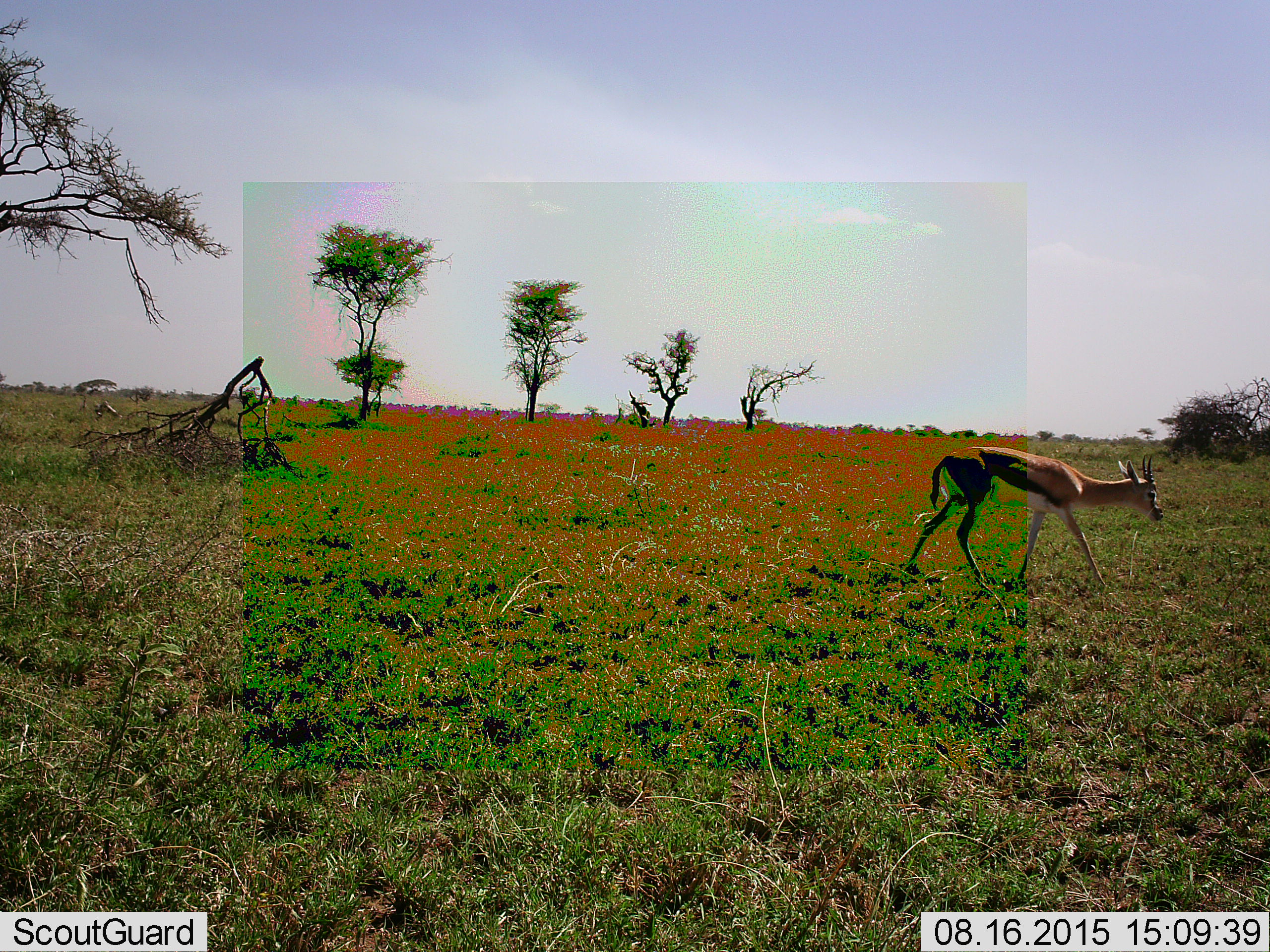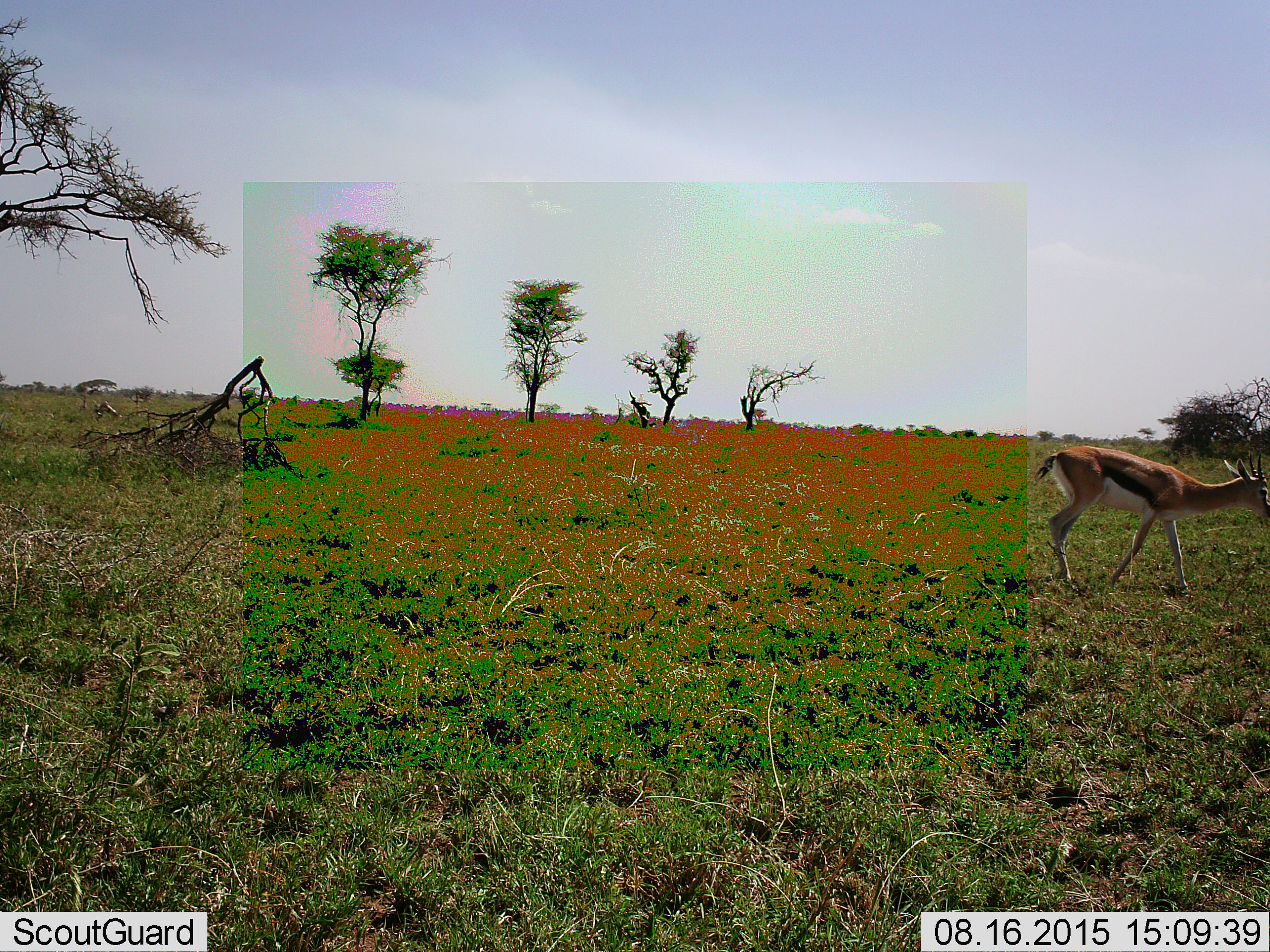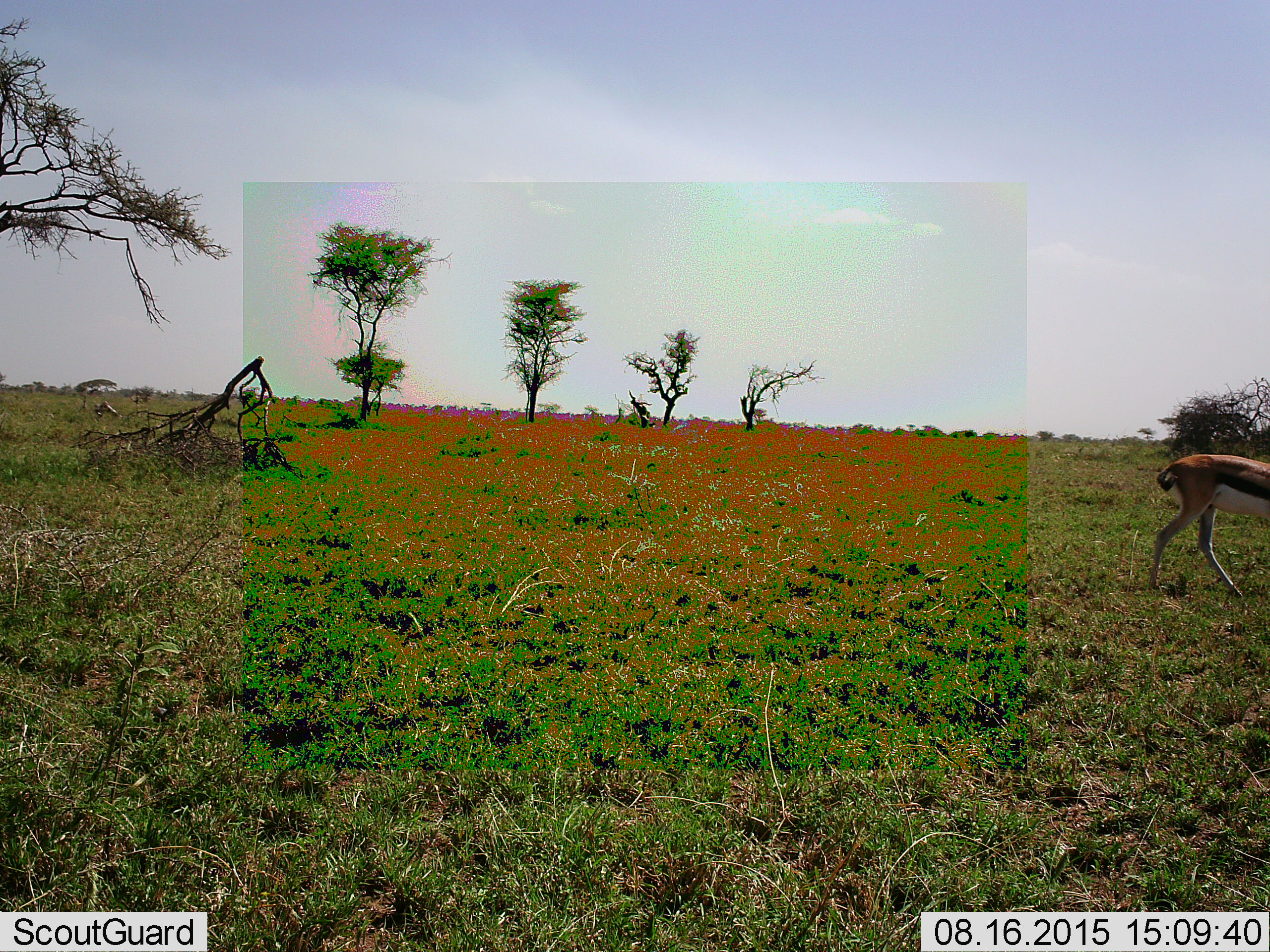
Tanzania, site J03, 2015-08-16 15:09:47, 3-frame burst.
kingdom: Animalia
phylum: Chordata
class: Mammalia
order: Artiodactyla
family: Bovidae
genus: Eudorcas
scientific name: Eudorcas thomsonii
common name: thomson's gazelle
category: gazellethomsons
Gazellethomsons (thomson's gazelle) (Eudorcas thomsonii), count 1. Behavior (volunteer vote fractions): standing 20%, resting 0%, moving 90%, interacting 0%. Young present (vote fraction): 0%. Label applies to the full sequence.